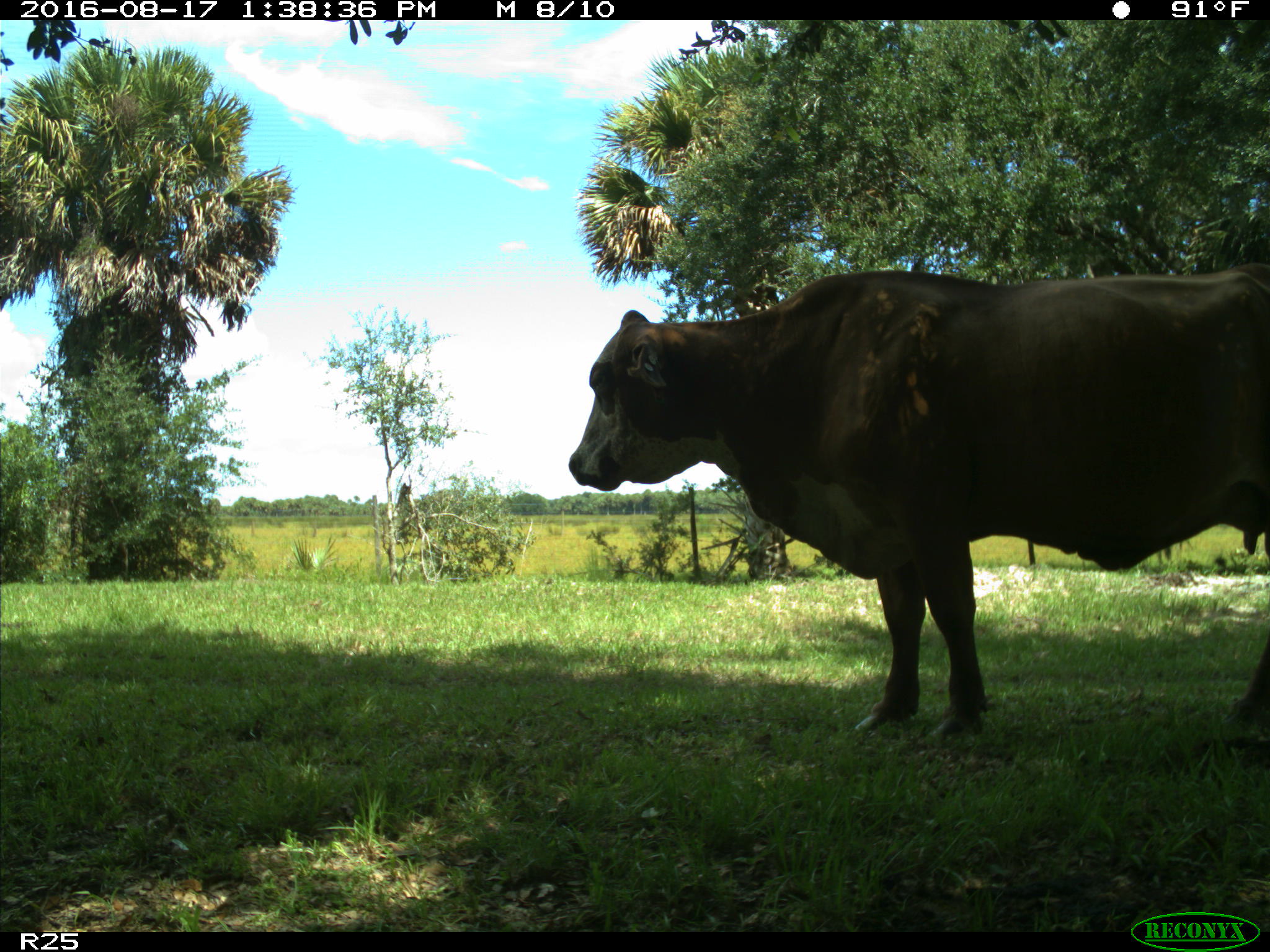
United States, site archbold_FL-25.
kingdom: Animalia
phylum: Chordata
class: Mammalia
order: Artiodactyla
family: Bovidae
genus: Bos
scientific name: Bos taurus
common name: domestic cow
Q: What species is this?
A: Bos taurus (domestic cow).